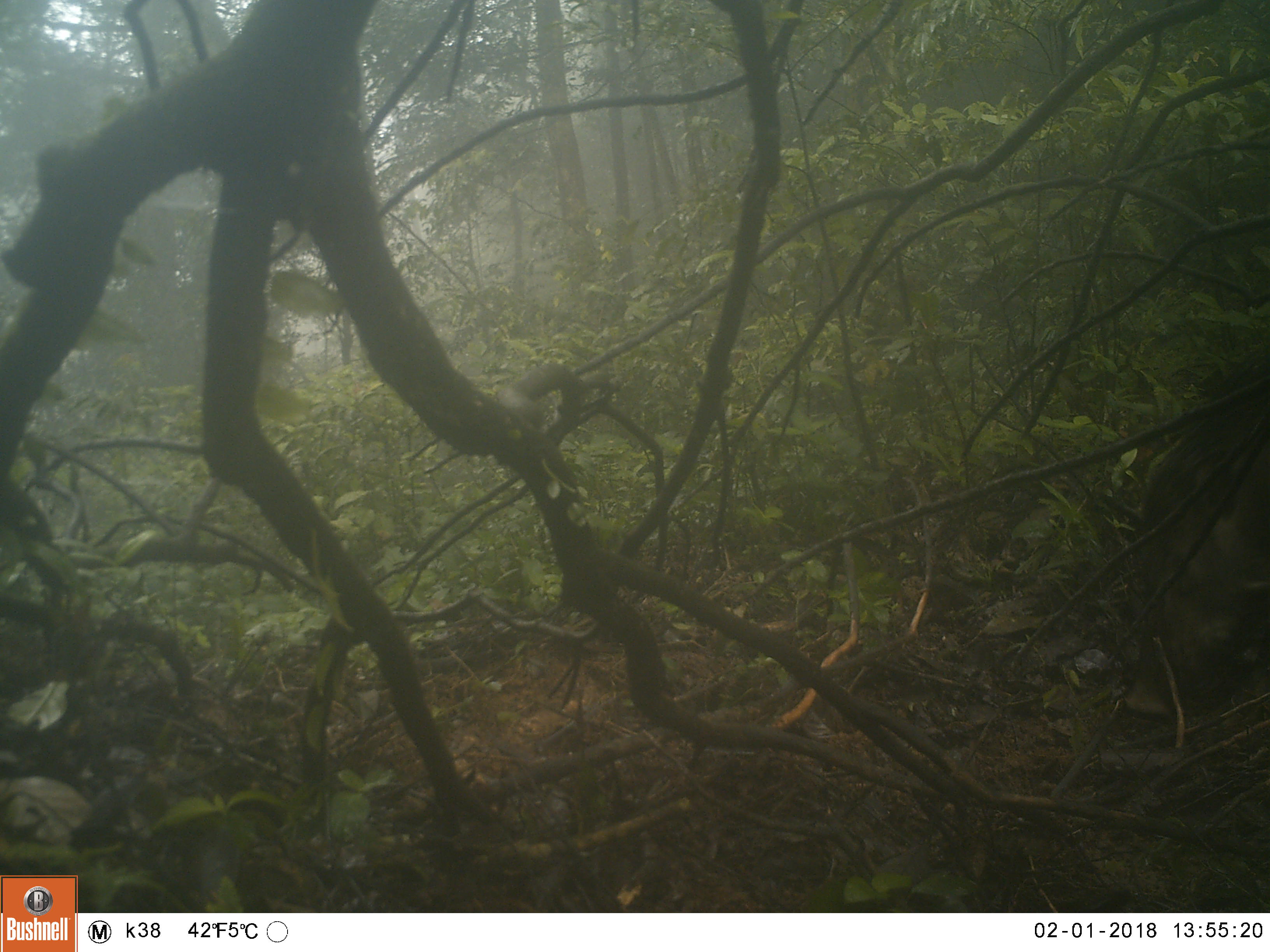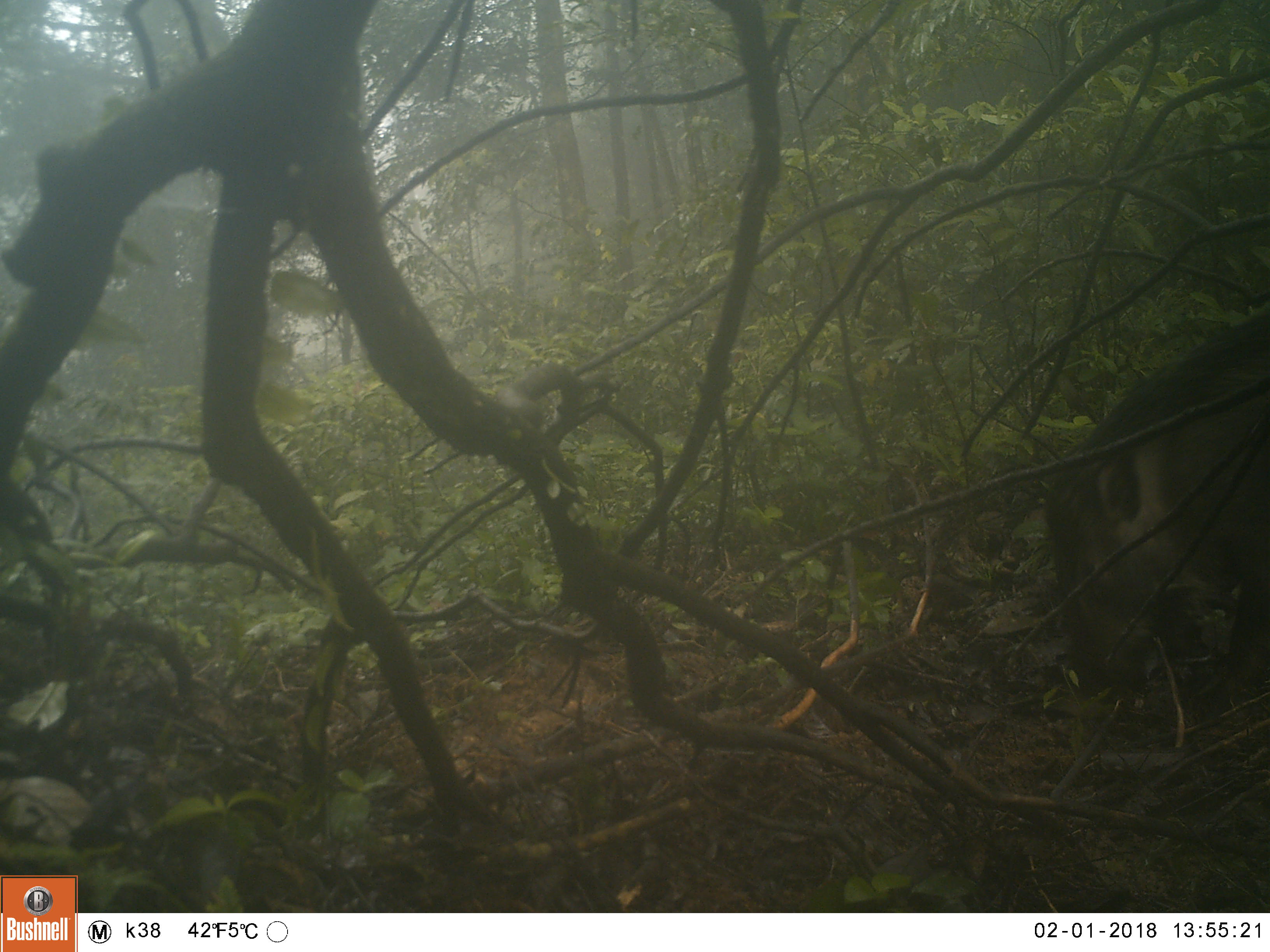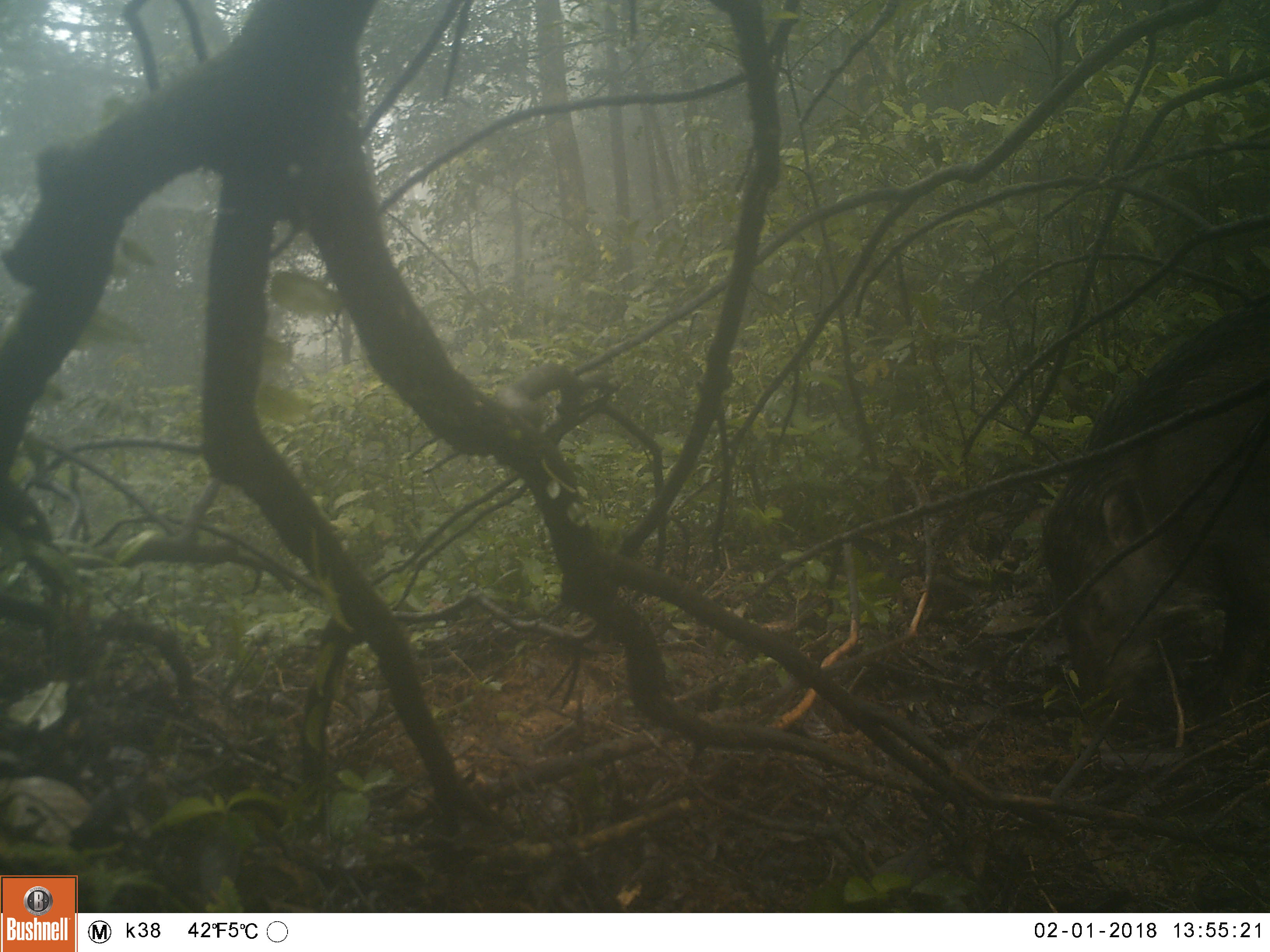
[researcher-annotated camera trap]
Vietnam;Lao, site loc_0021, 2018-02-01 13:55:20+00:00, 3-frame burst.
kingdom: Animalia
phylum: Chordata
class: Mammalia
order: Artiodactyla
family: Suidae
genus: Sus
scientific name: Sus scrofa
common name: eurasian wild pig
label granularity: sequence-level